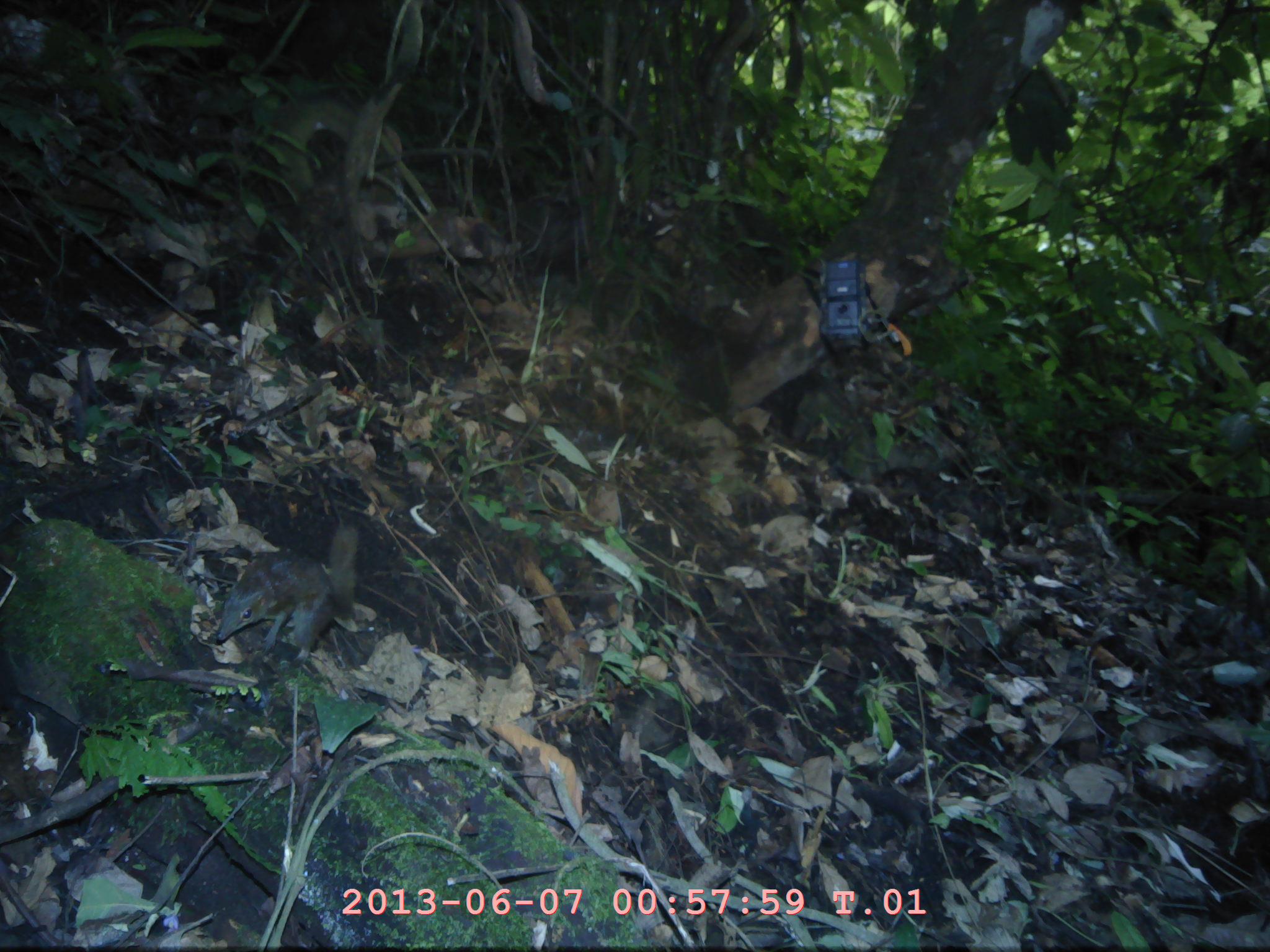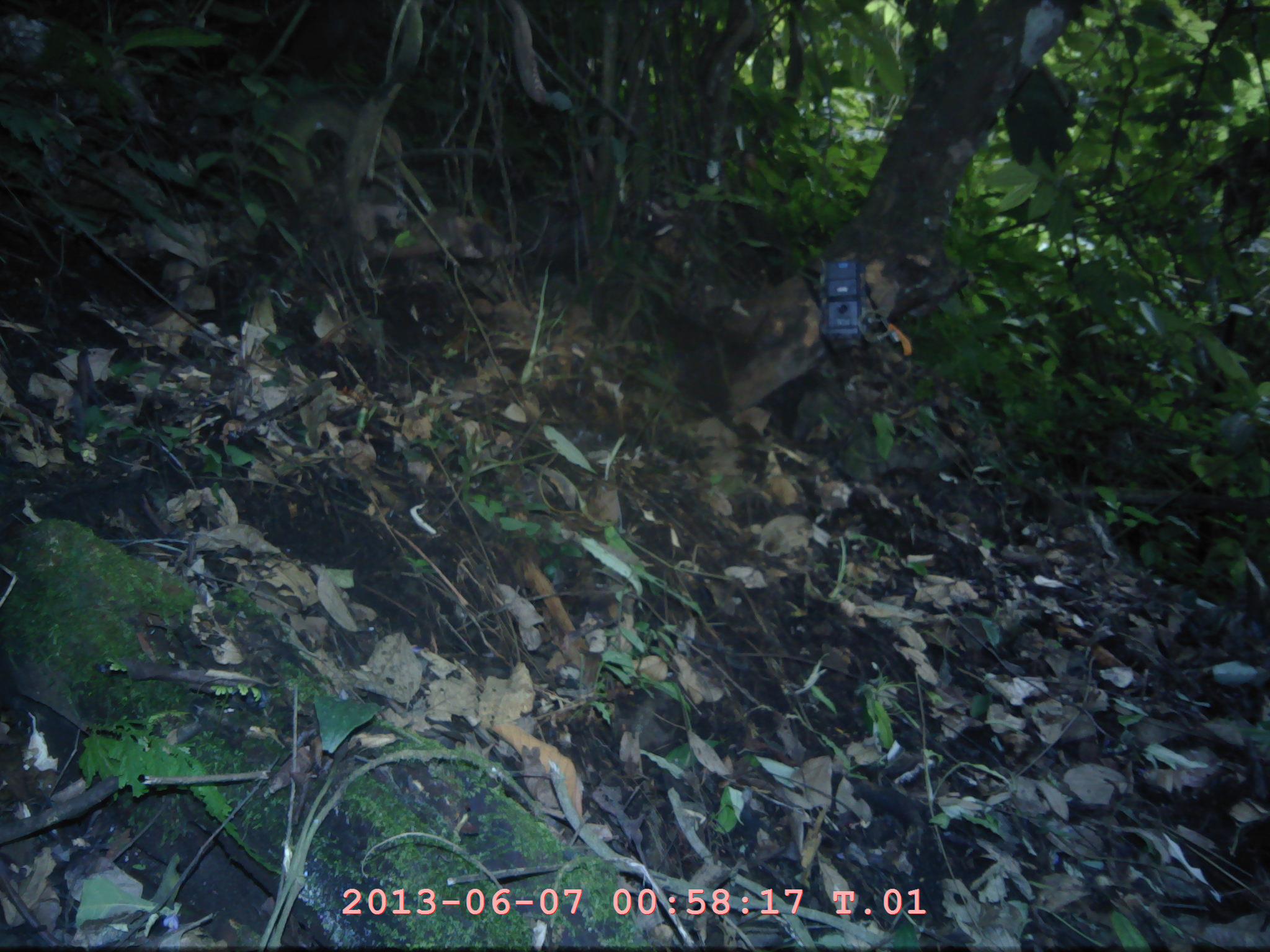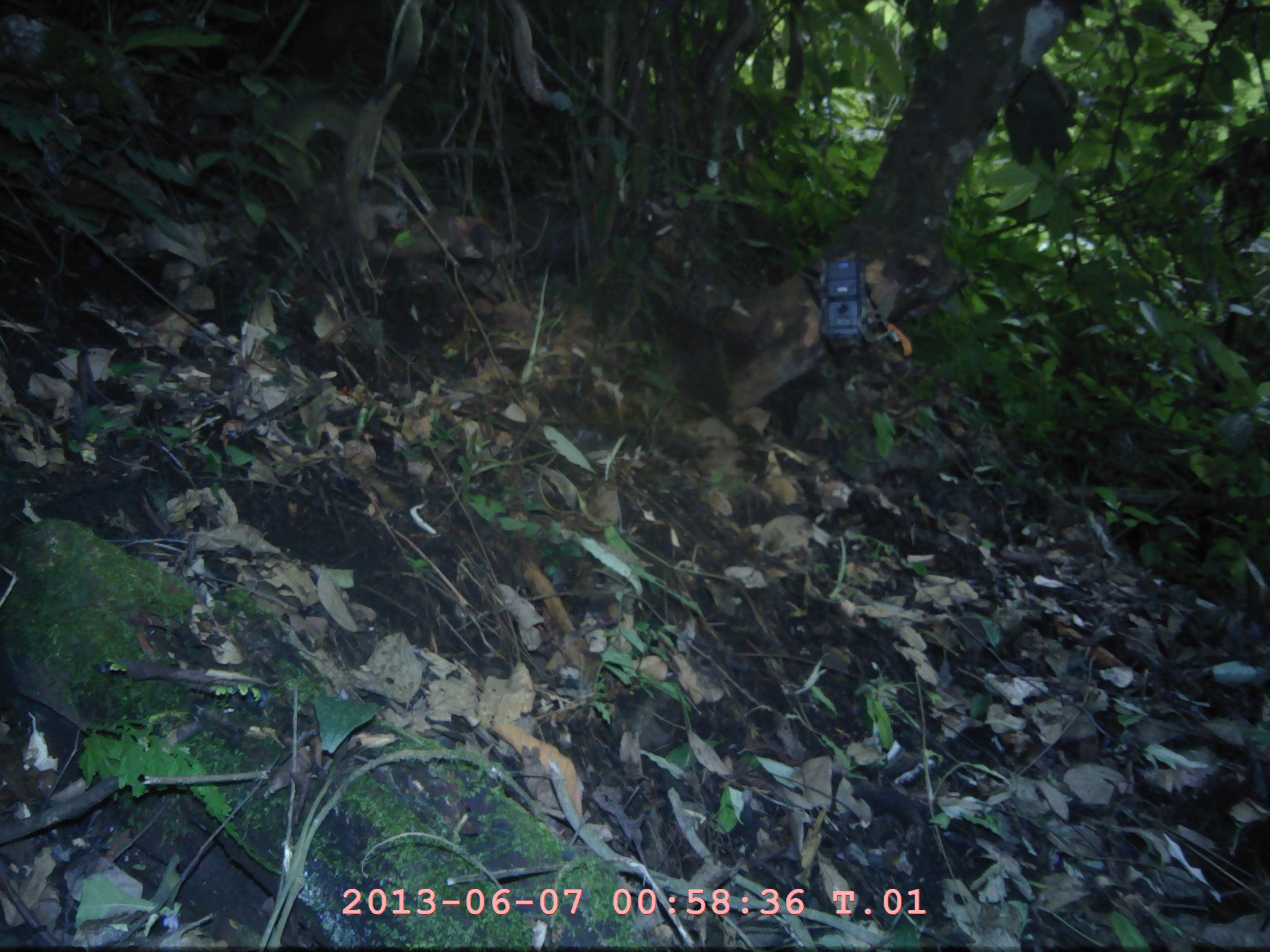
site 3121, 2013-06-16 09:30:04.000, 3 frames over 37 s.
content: unidentified animal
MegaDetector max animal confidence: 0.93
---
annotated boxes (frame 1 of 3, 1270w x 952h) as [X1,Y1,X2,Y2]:
unknown: [213,523,361,669]